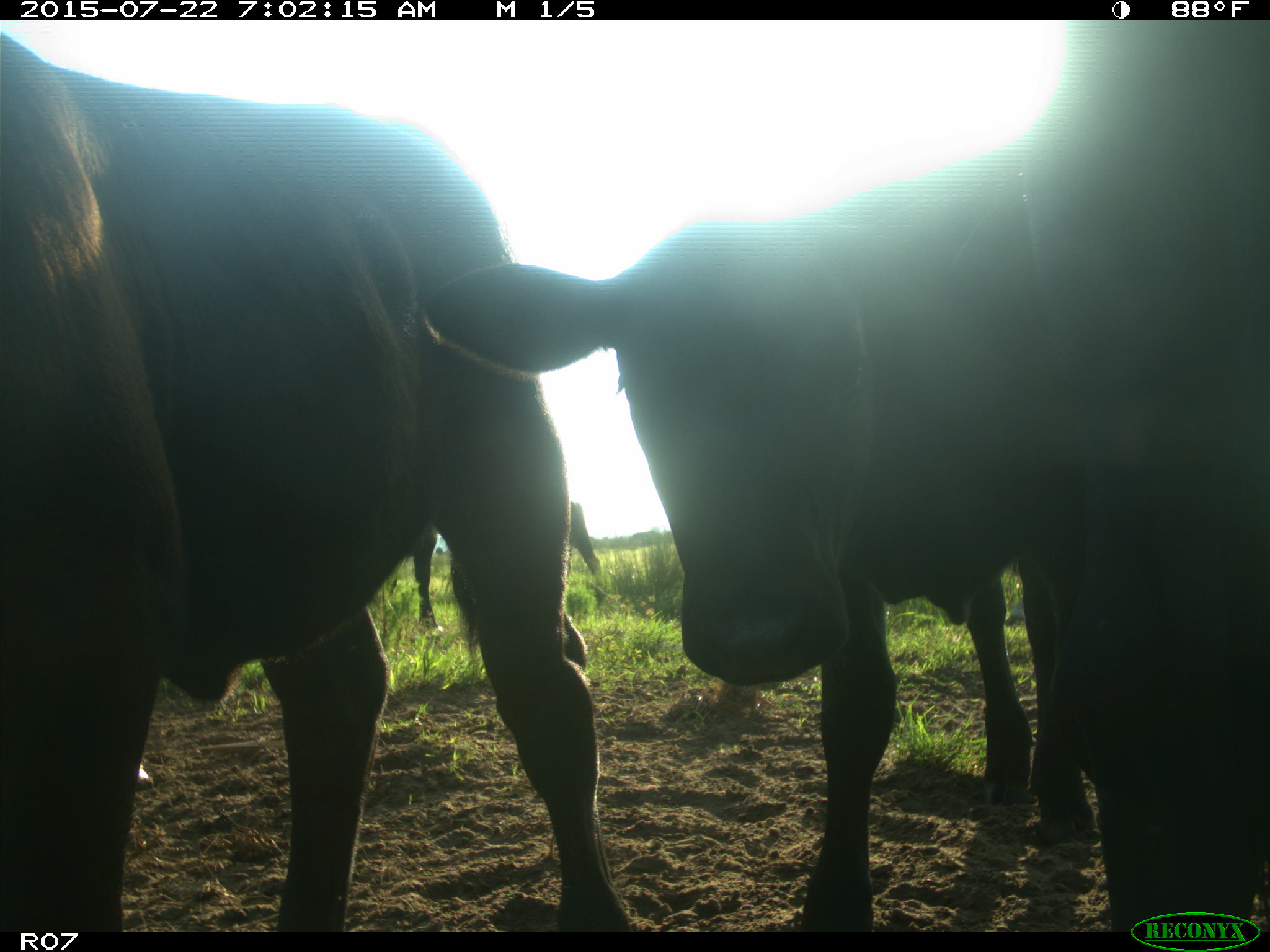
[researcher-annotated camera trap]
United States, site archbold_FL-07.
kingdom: Animalia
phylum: Chordata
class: Mammalia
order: Artiodactyla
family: Bovidae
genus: Bos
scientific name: Bos taurus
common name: domestic cow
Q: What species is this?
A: Bos taurus (domestic cow).